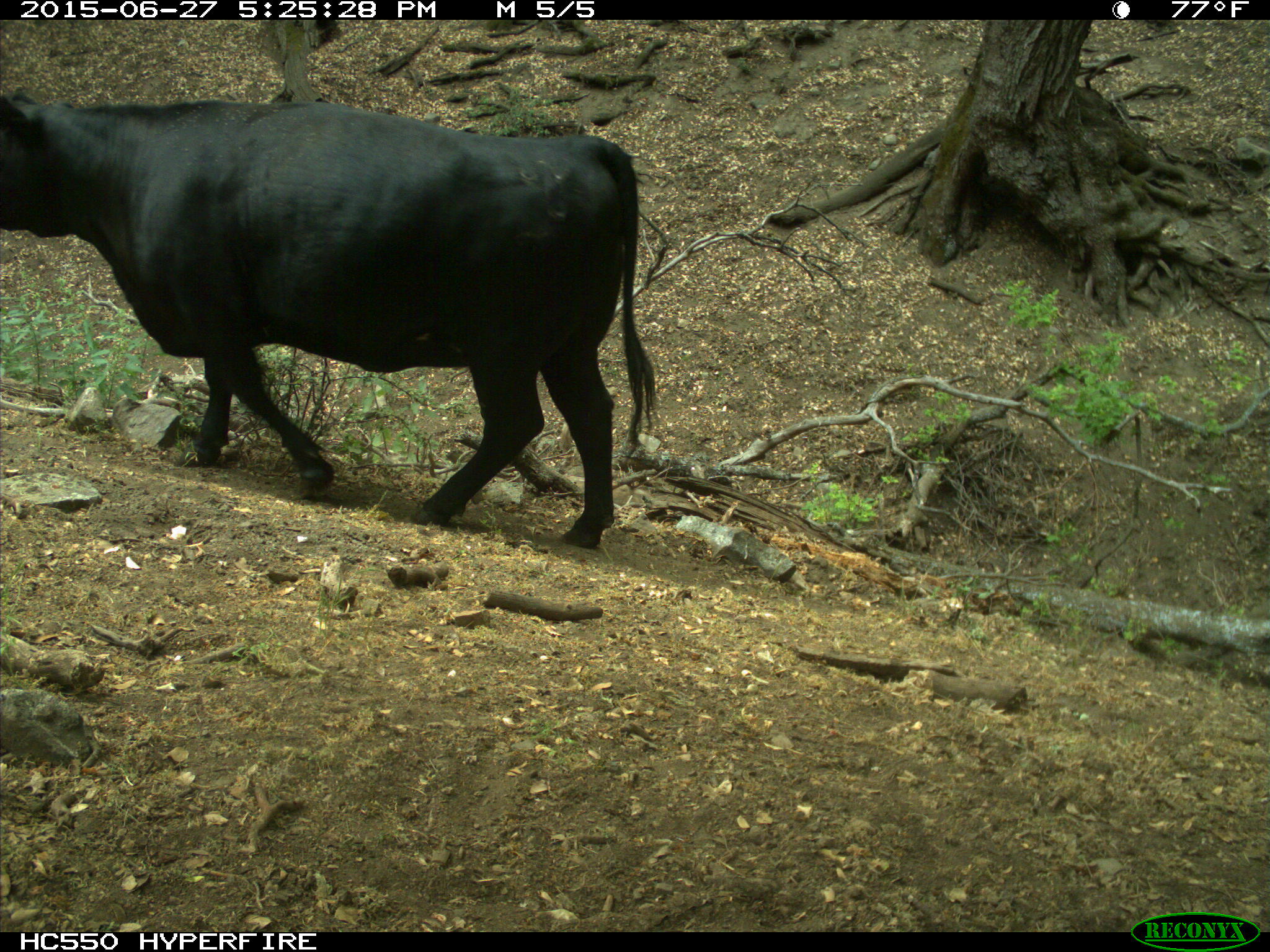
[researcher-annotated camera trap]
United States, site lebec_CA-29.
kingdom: Animalia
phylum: Chordata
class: Mammalia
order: Artiodactyla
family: Bovidae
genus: Bos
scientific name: Bos taurus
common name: domestic cow